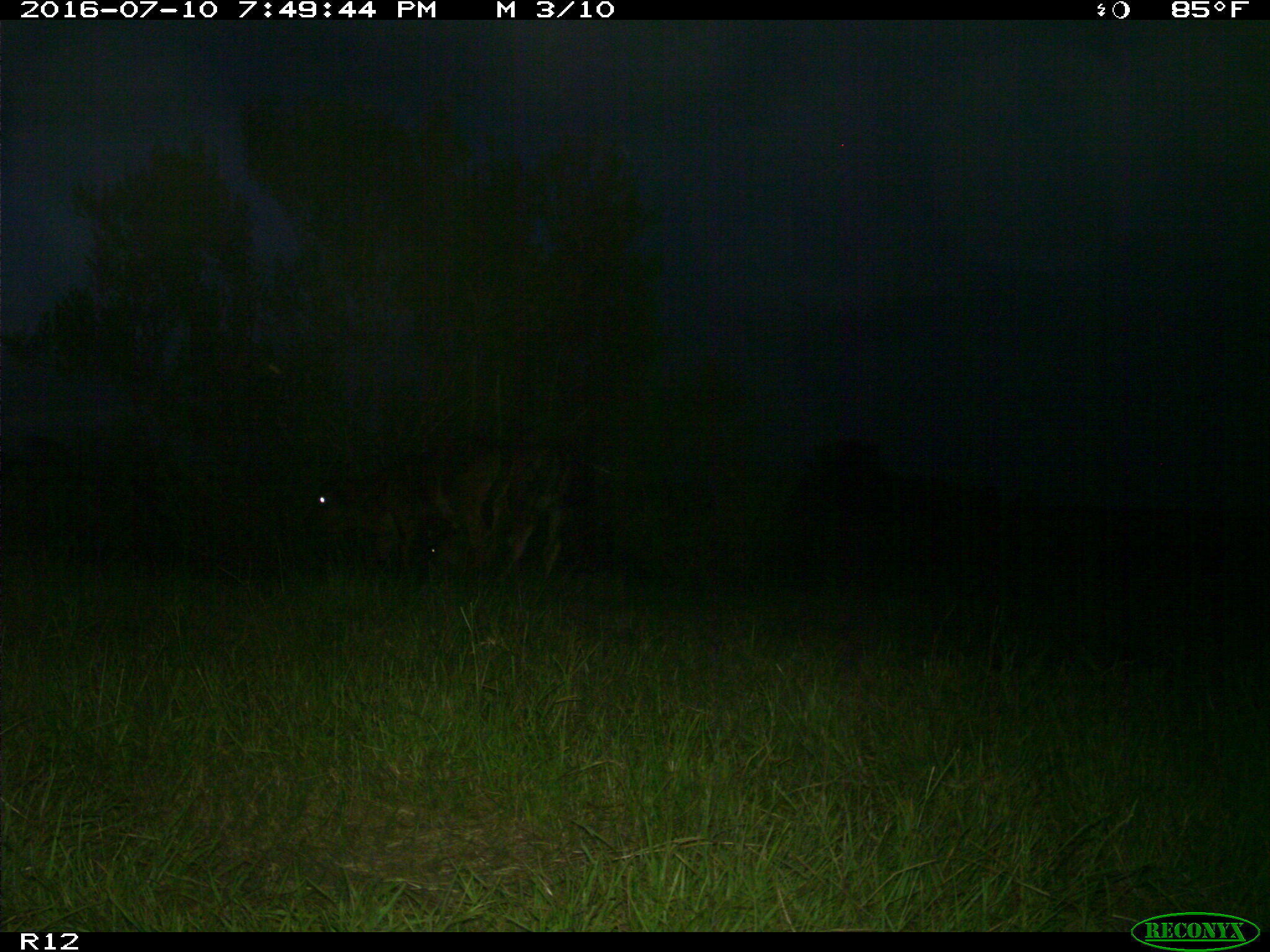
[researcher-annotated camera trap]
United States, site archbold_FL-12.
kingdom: Animalia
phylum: Chordata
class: Mammalia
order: Artiodactyla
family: Bovidae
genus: Bos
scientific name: Bos taurus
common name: domestic cow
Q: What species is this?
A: Bos taurus (domestic cow).